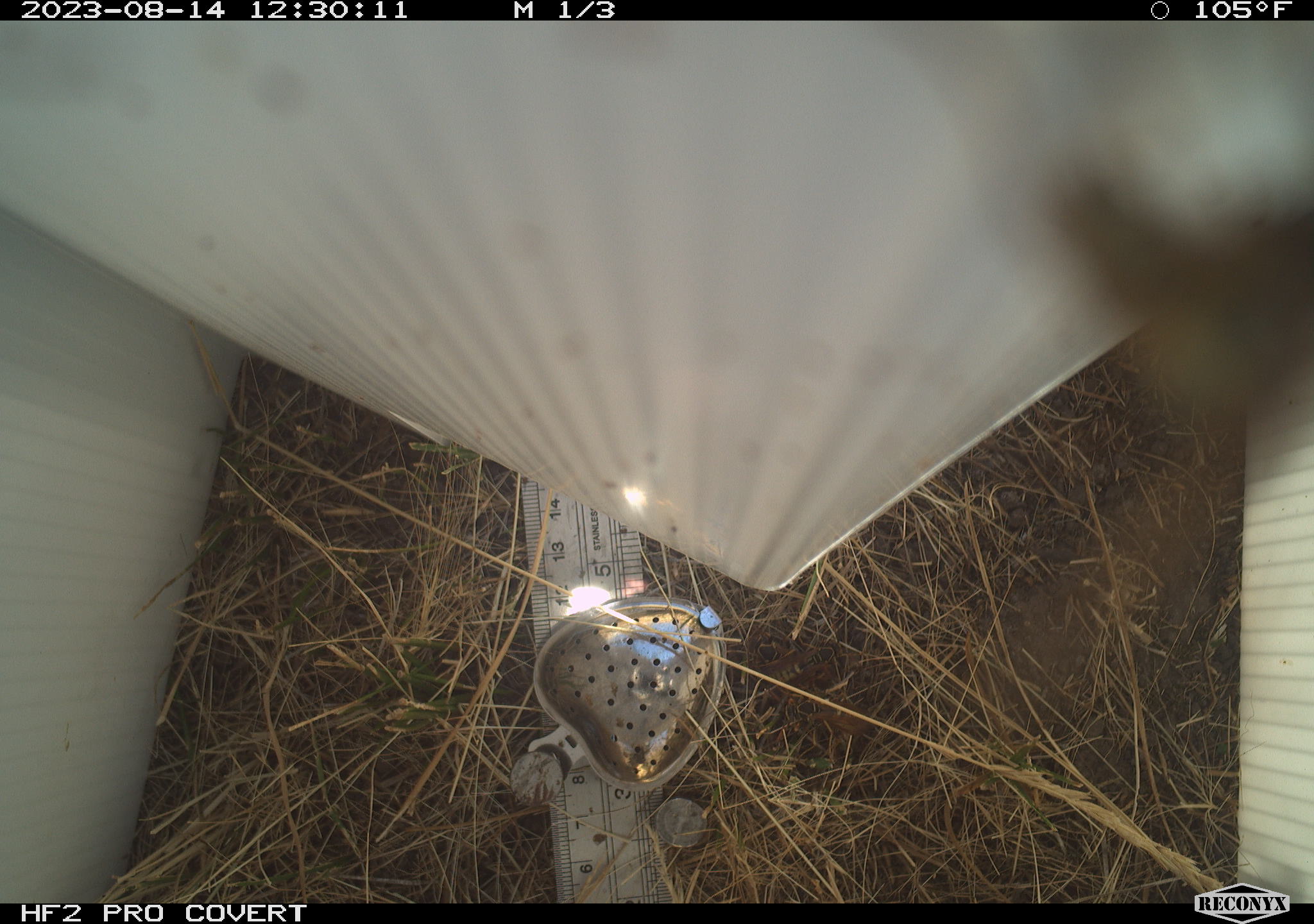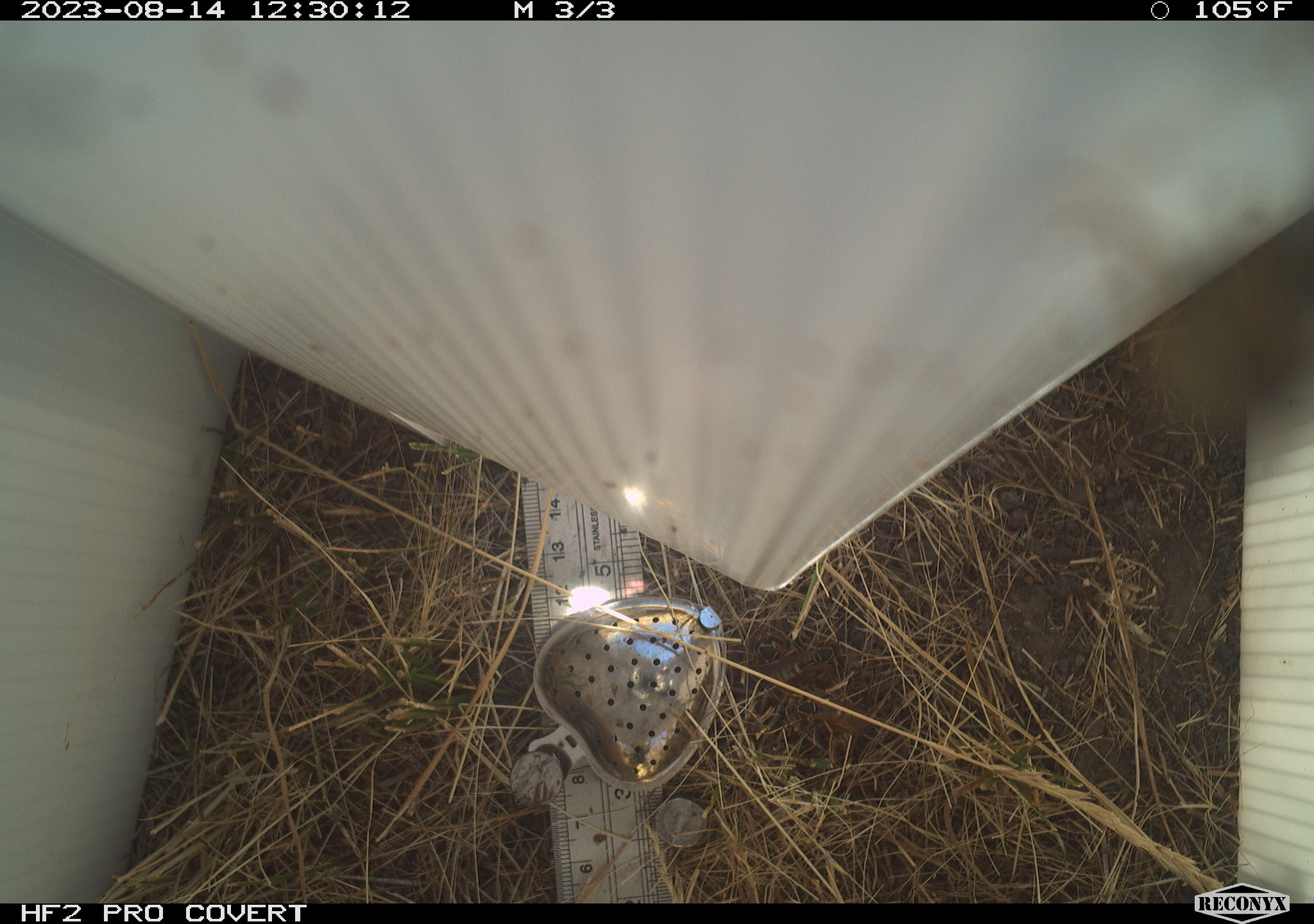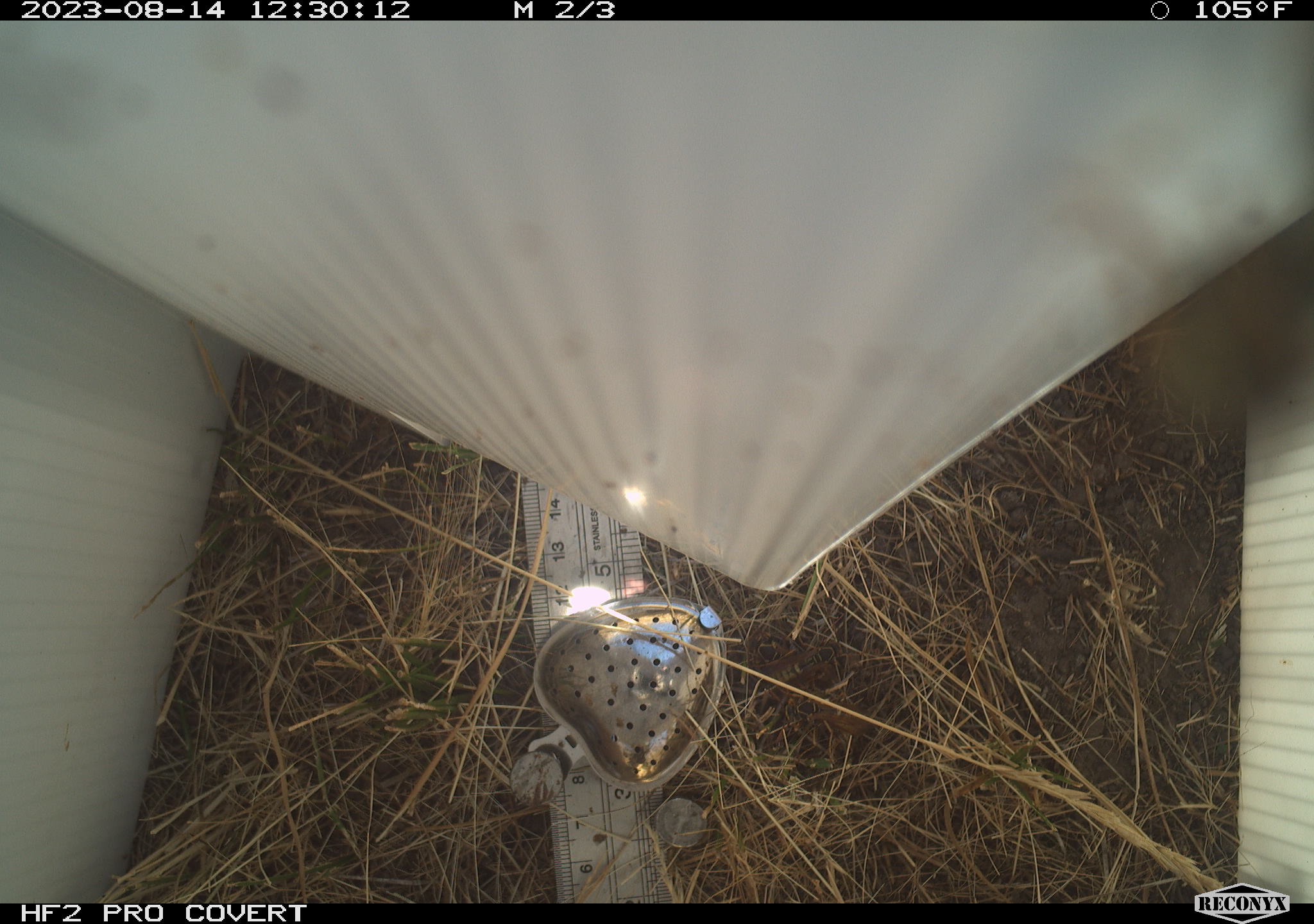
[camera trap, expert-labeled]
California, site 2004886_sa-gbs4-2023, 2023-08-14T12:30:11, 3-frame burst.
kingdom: Animalia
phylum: Arthropoda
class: Insecta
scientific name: Insecta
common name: insect